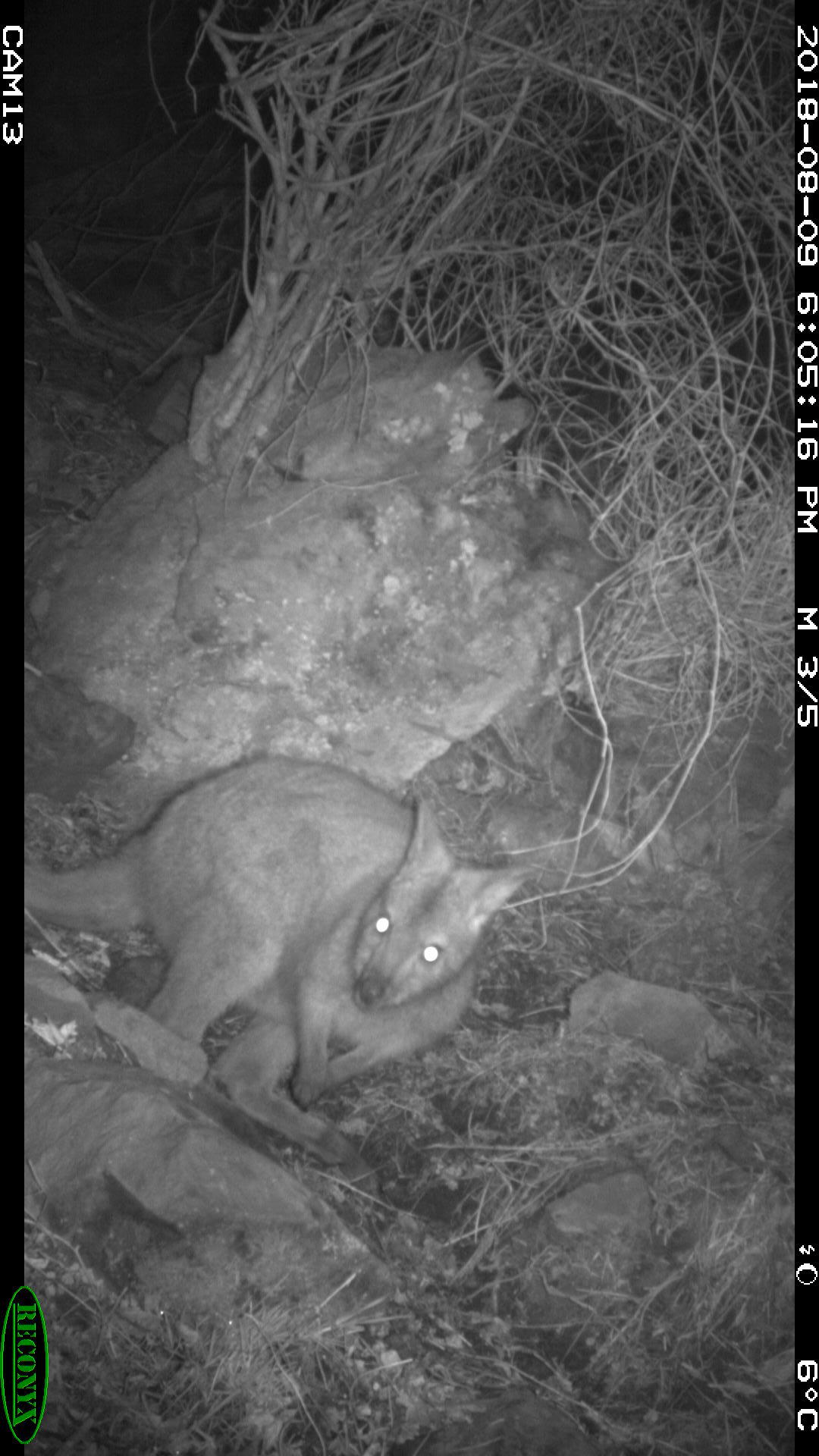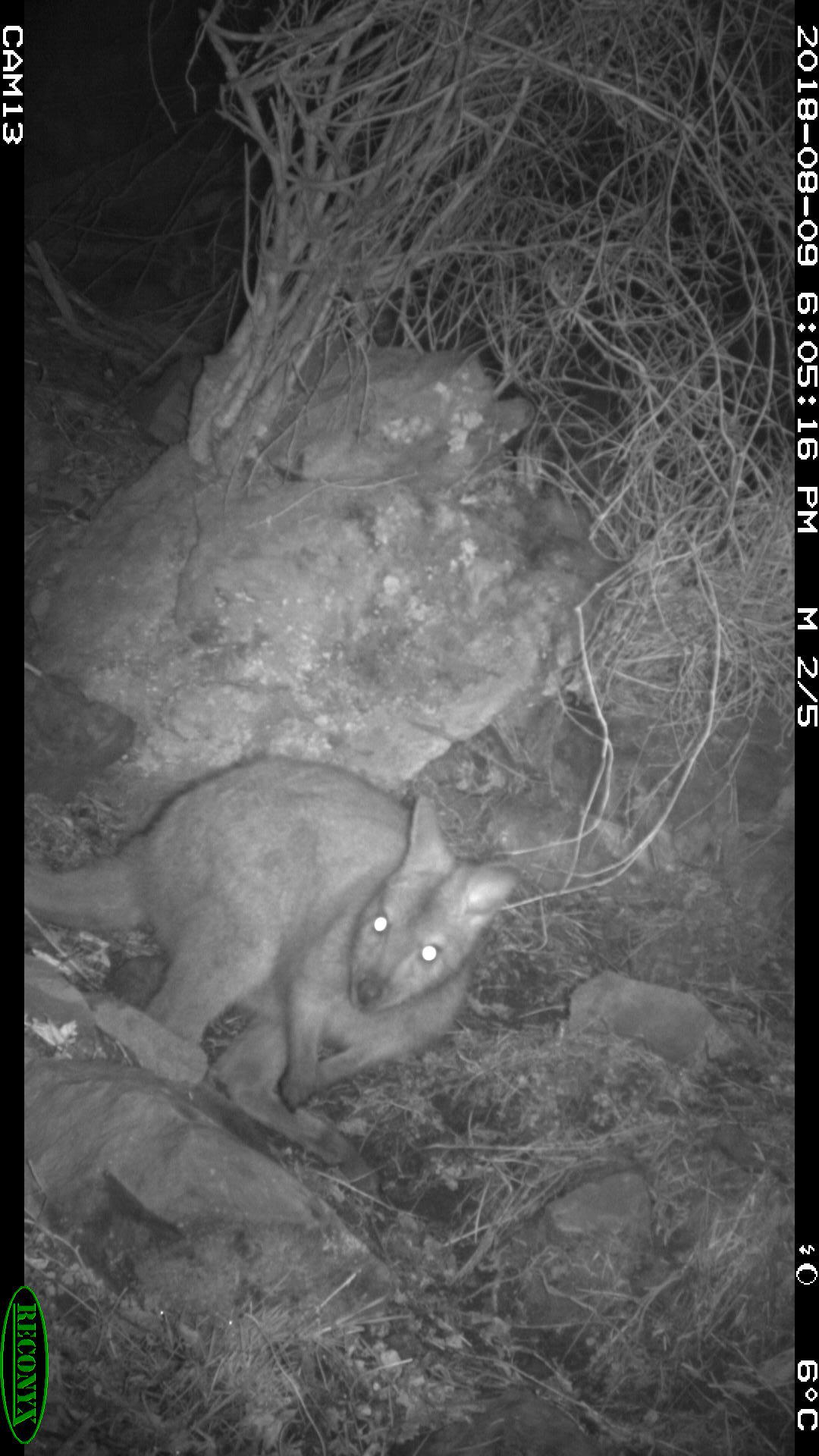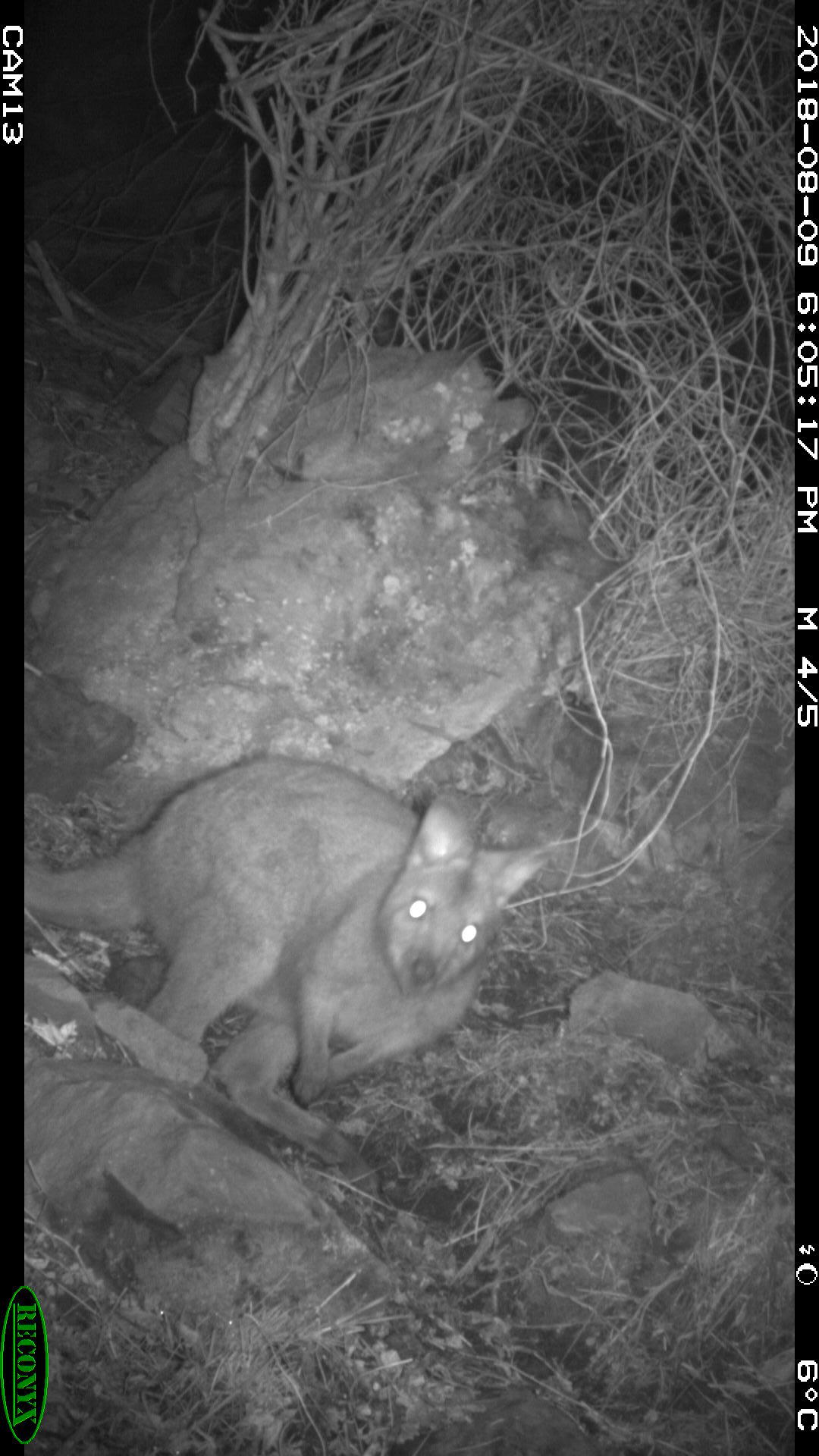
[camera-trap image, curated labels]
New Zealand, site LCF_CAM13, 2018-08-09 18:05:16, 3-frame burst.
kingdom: Animalia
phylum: Chordata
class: Mammalia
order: Diprotodontia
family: Macropodidae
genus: Notamacropus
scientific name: Notamacropus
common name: wallaby